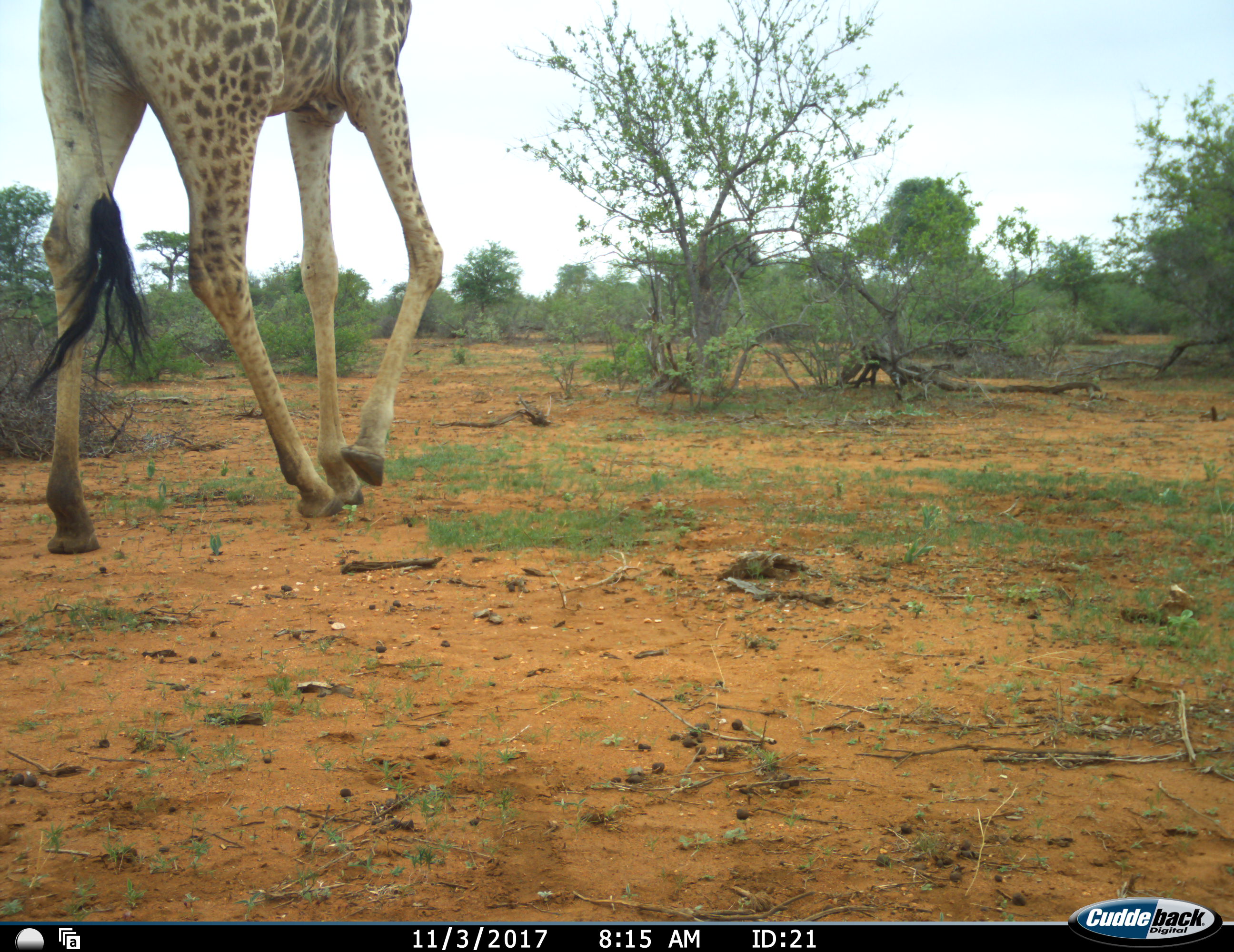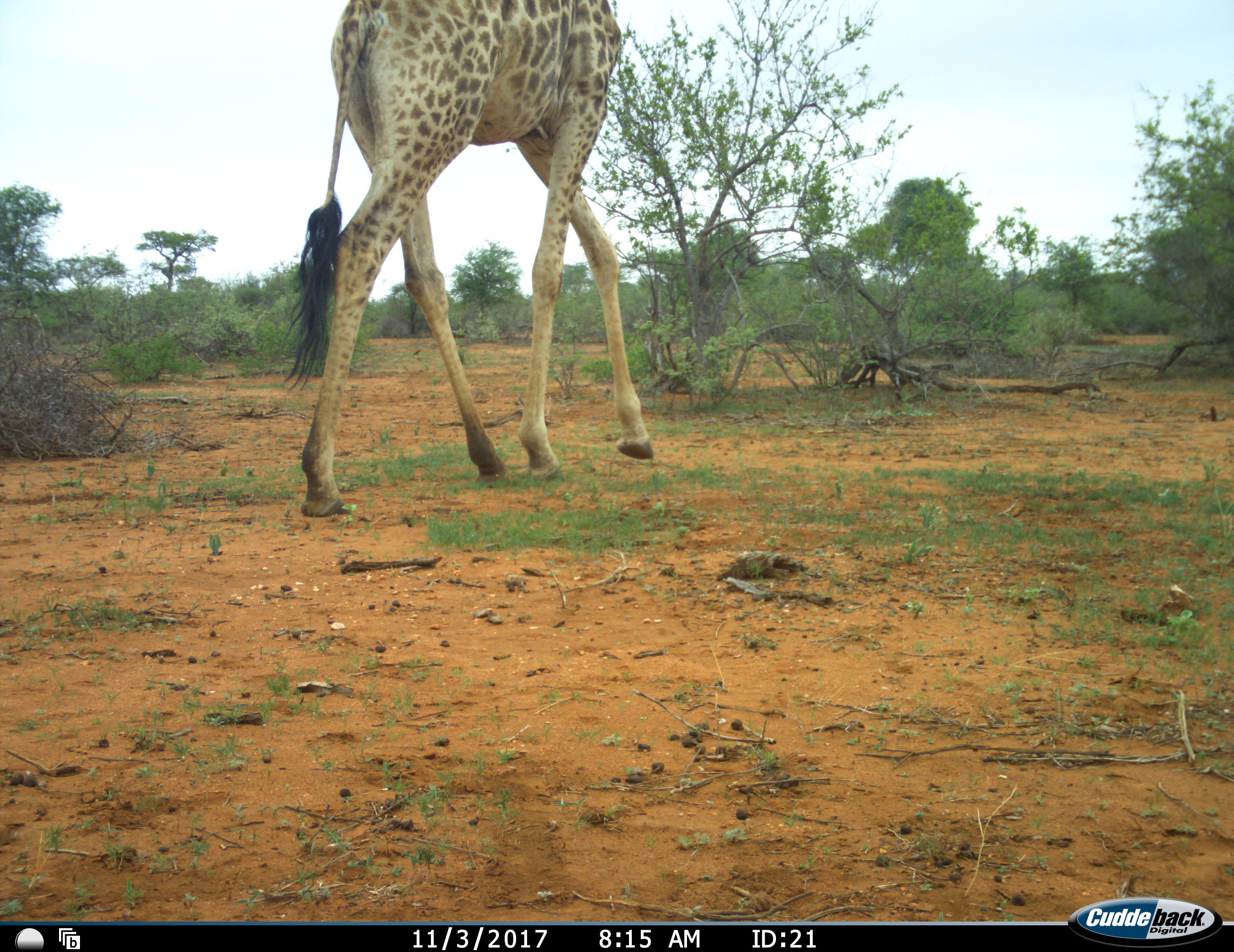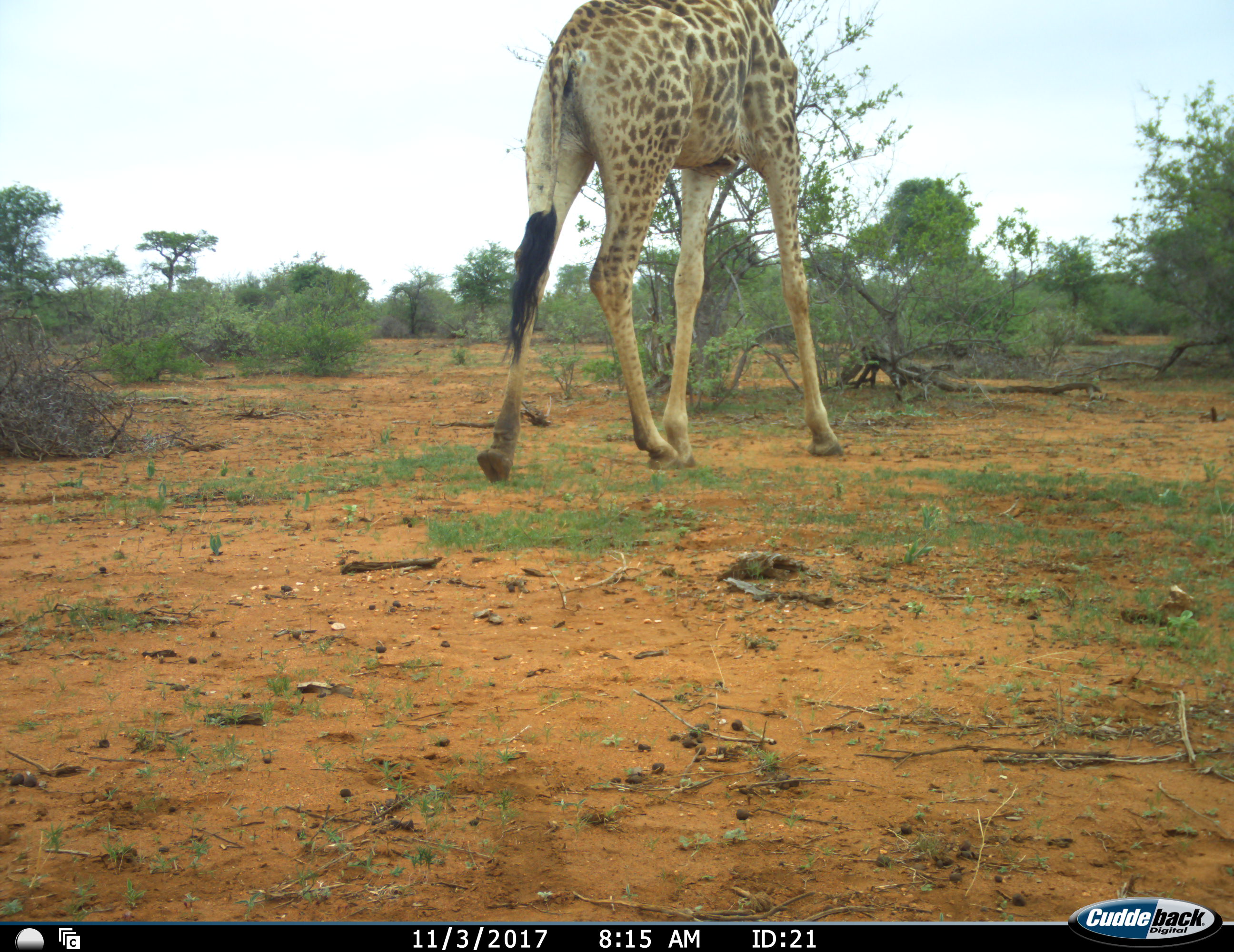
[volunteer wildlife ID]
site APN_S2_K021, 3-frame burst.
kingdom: Animalia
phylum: Chordata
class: Mammalia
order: Artiodactyla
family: Giraffidae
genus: Giraffa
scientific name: Giraffa camelopardalis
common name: giraffe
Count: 1.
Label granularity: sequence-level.